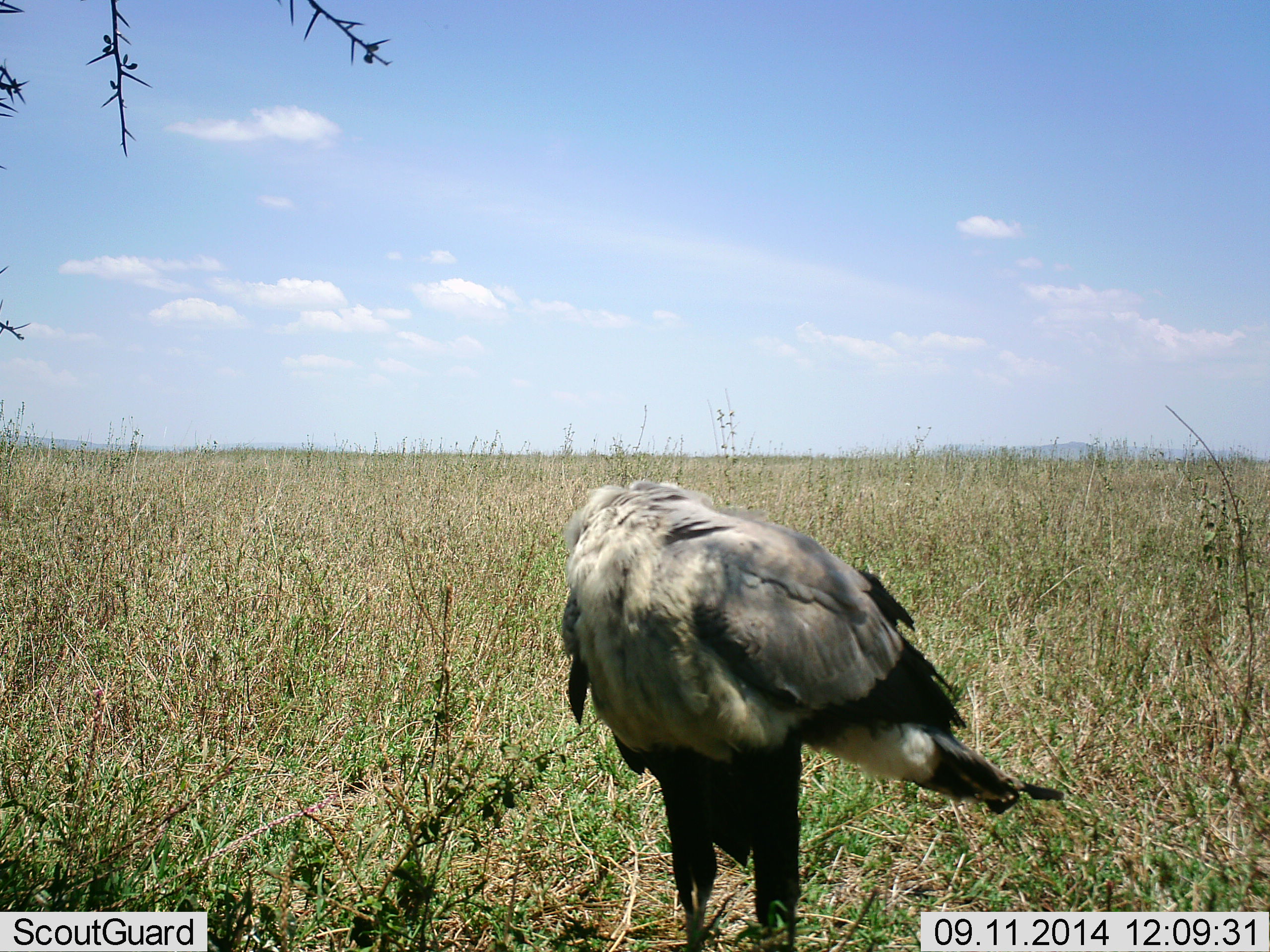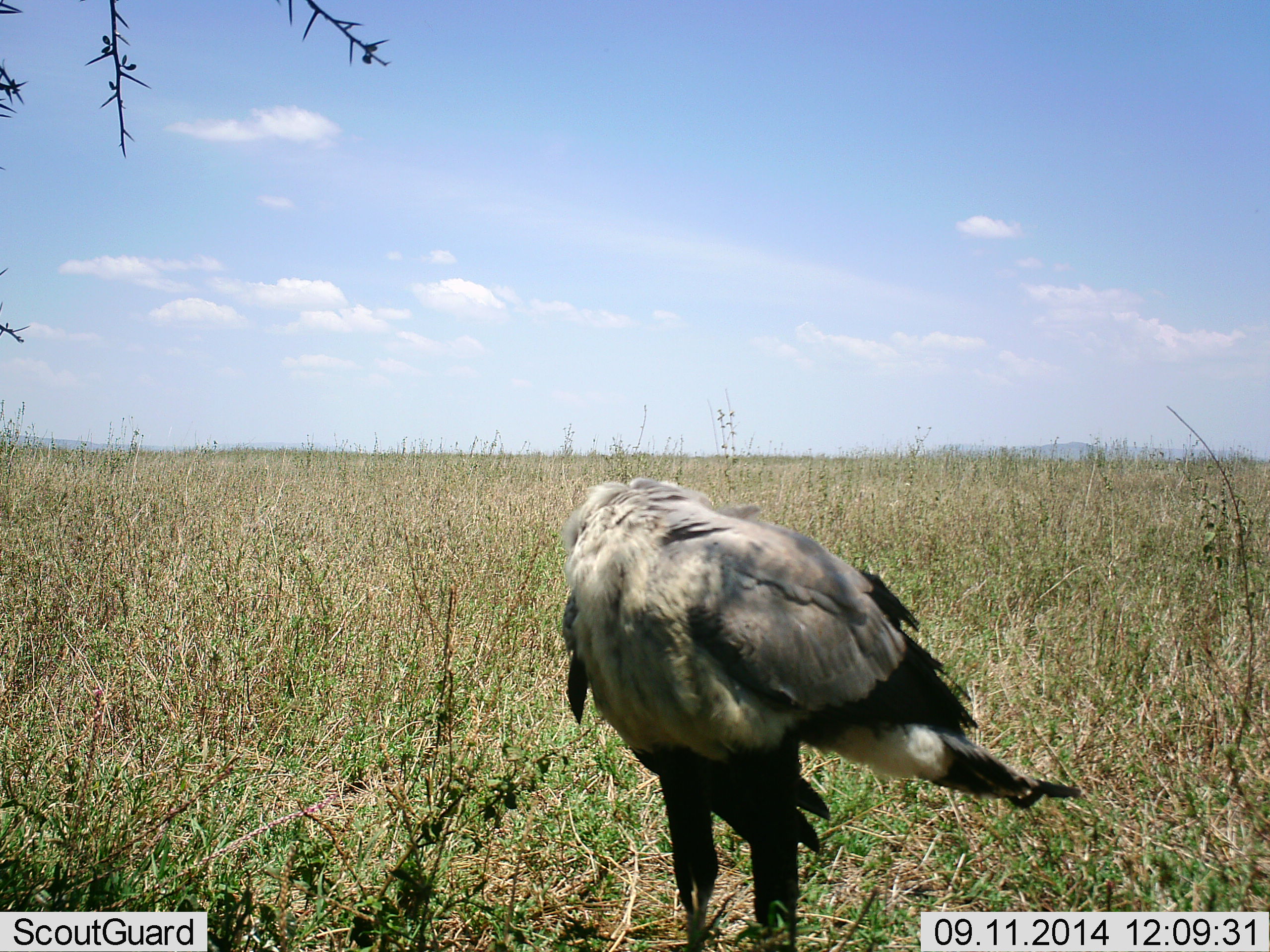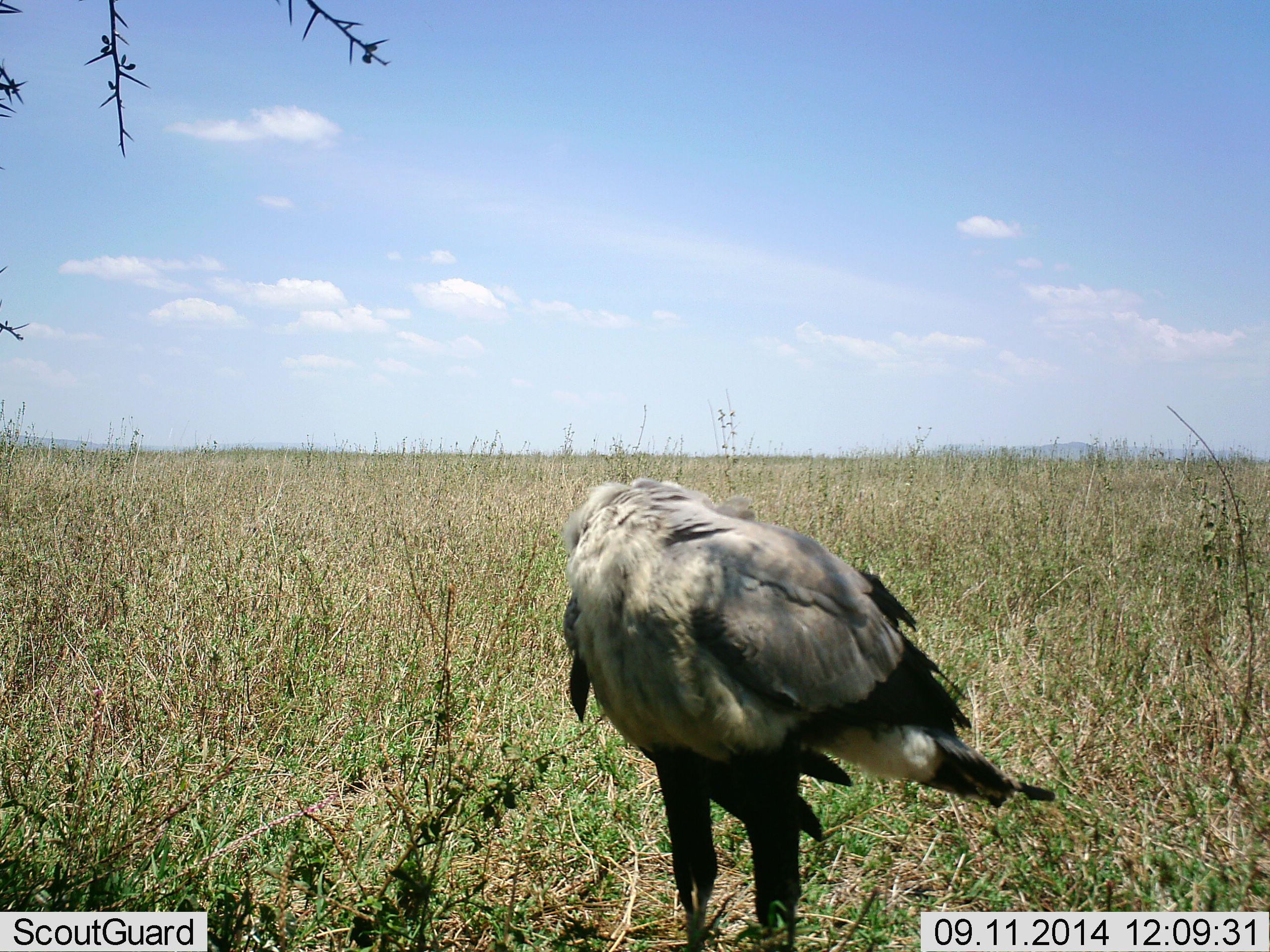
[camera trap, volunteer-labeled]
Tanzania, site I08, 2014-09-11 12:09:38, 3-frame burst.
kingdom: Animalia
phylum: Chordata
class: Aves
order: Accipitriformes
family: Sagittariidae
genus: Sagittarius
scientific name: Sagittarius serpentarius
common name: secretary bird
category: secretarybird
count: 1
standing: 90%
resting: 10%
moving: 0%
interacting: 0%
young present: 0%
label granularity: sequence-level